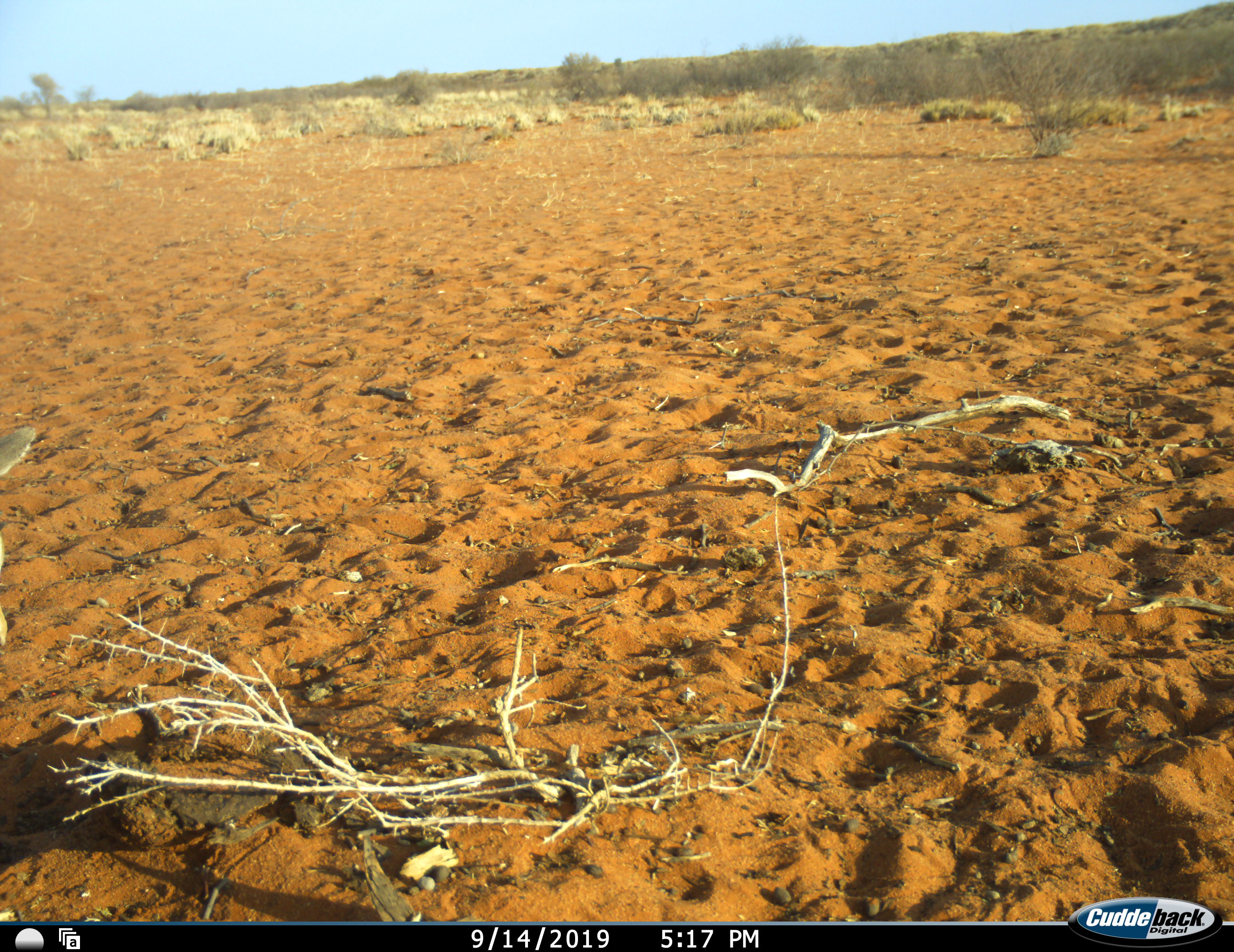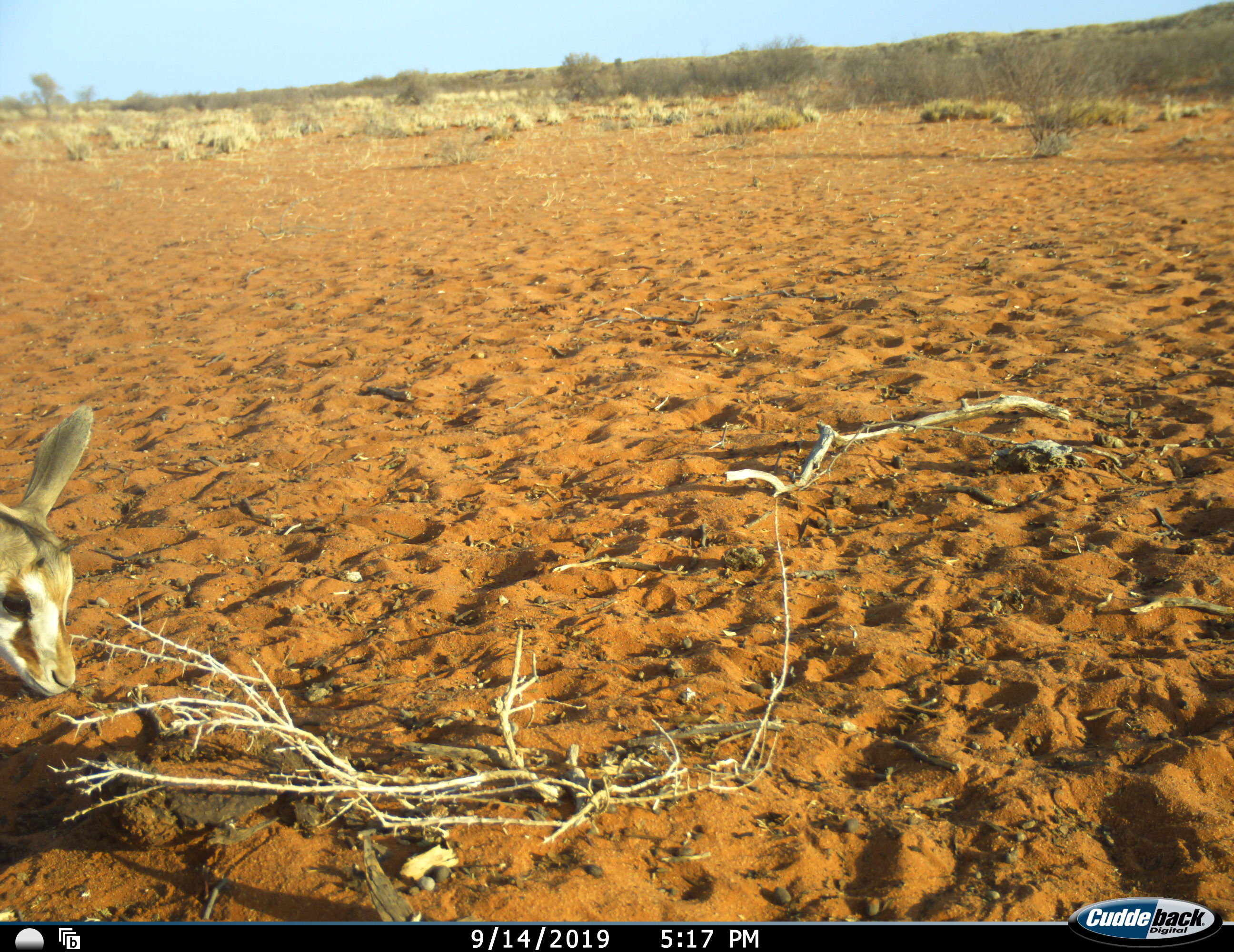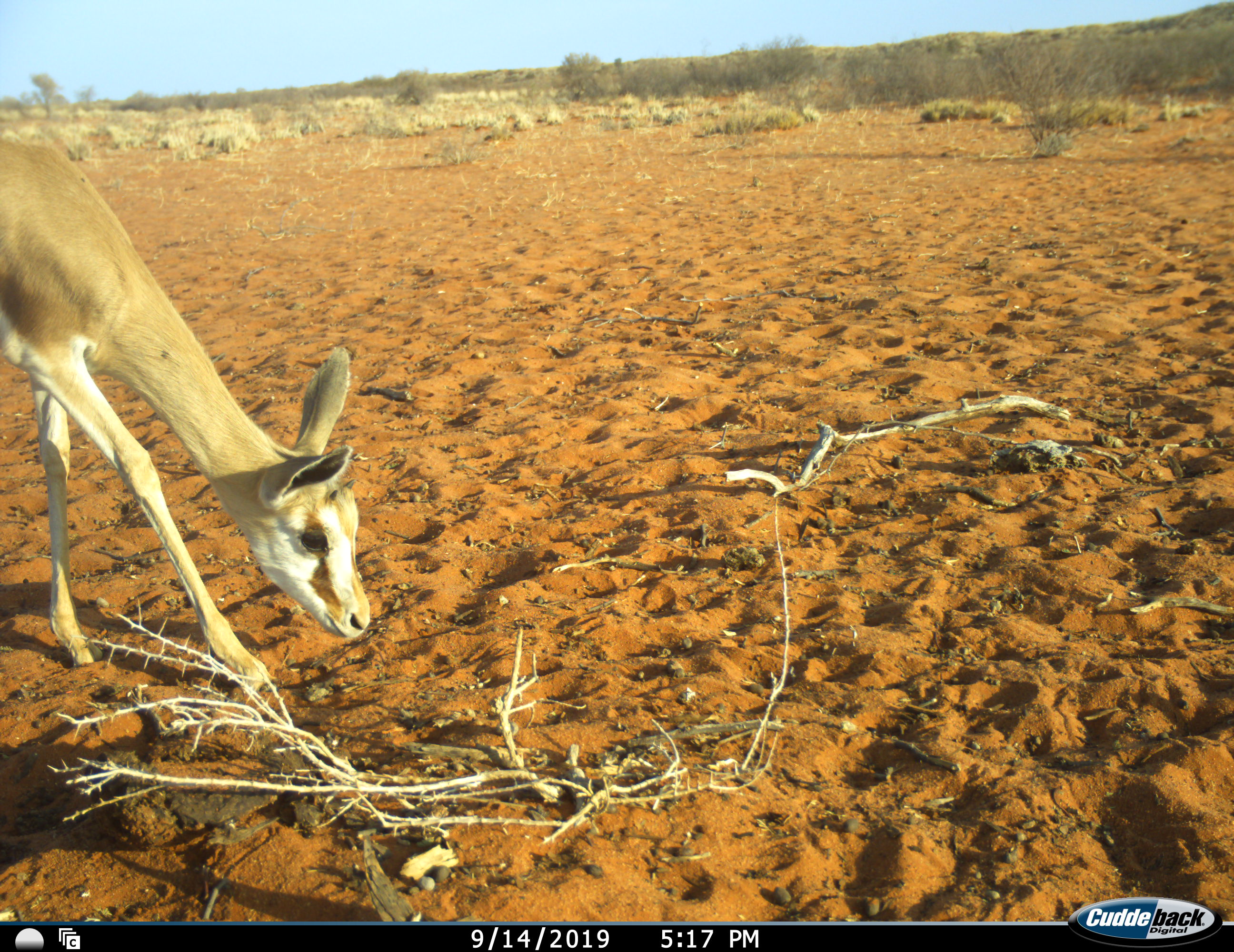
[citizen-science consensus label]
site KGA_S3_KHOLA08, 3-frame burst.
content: unidentified animal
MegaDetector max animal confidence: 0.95